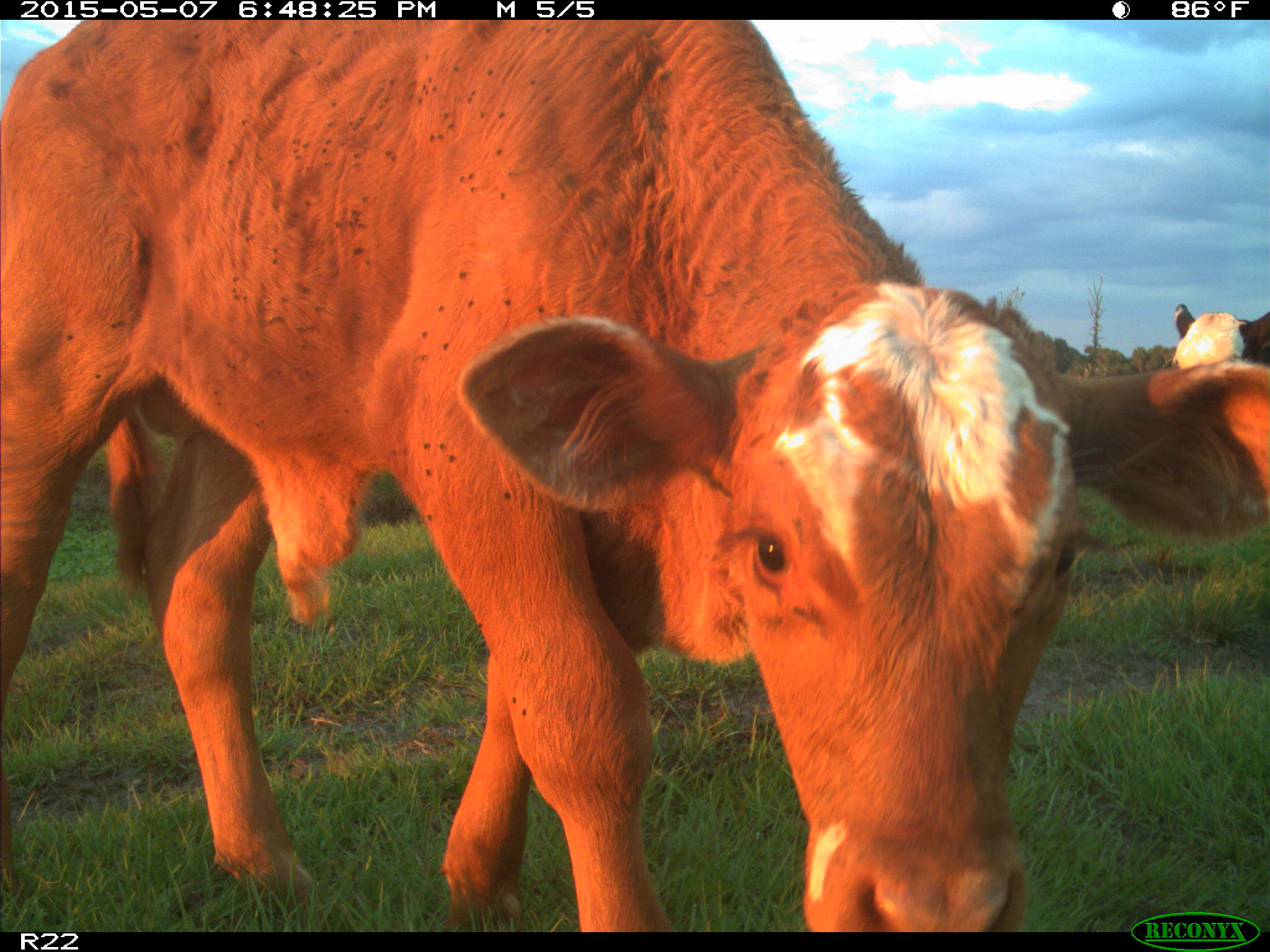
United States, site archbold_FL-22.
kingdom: Animalia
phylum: Chordata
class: Mammalia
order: Artiodactyla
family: Bovidae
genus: Bos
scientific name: Bos taurus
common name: domestic cow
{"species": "Bos taurus (domestic cow)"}